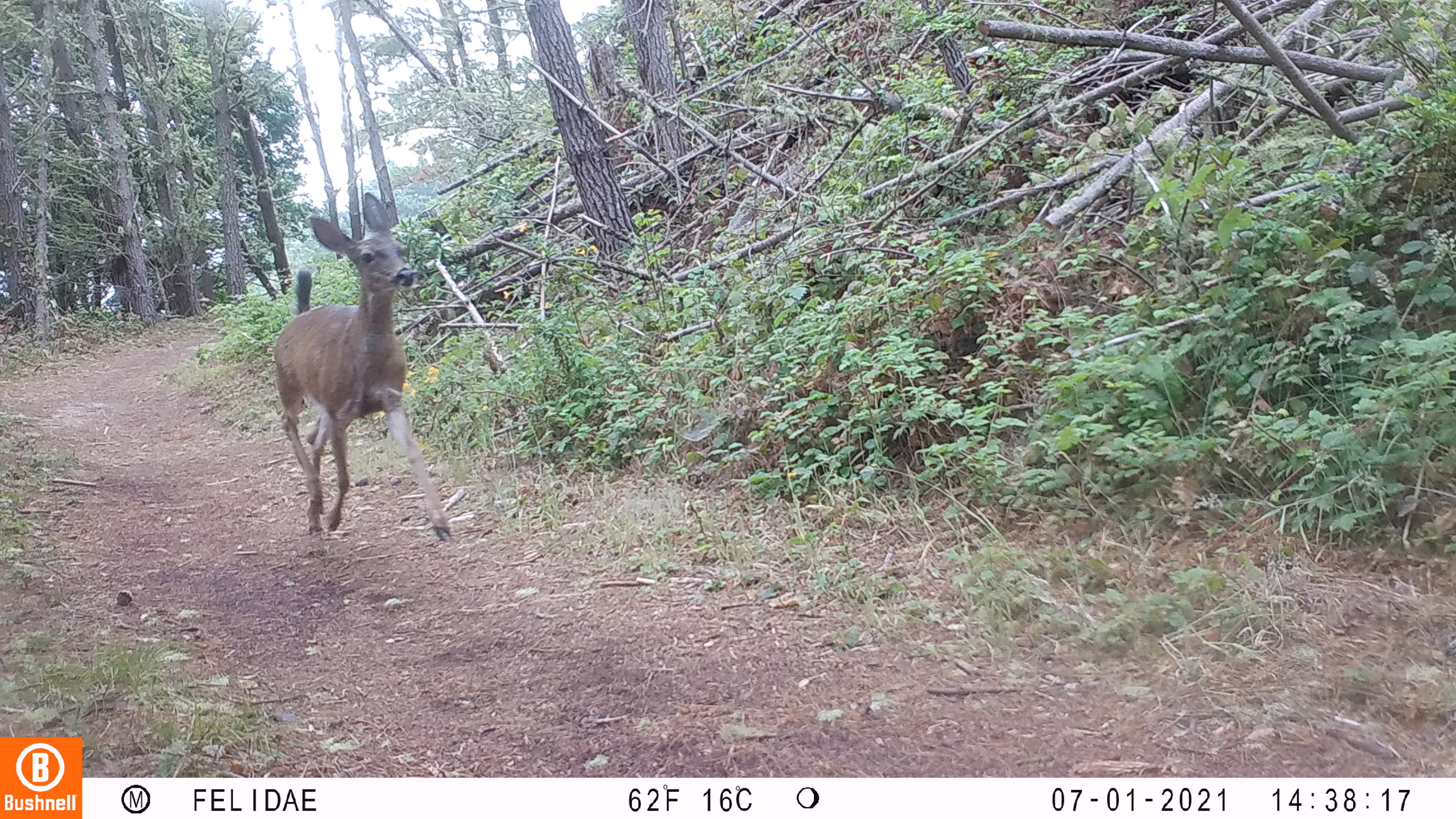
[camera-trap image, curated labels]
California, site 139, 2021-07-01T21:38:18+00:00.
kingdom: Animalia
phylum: Chordata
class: Mammalia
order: Artiodactyla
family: Cervidae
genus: Odocoileus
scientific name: Odocoileus hemionus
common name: mule deer